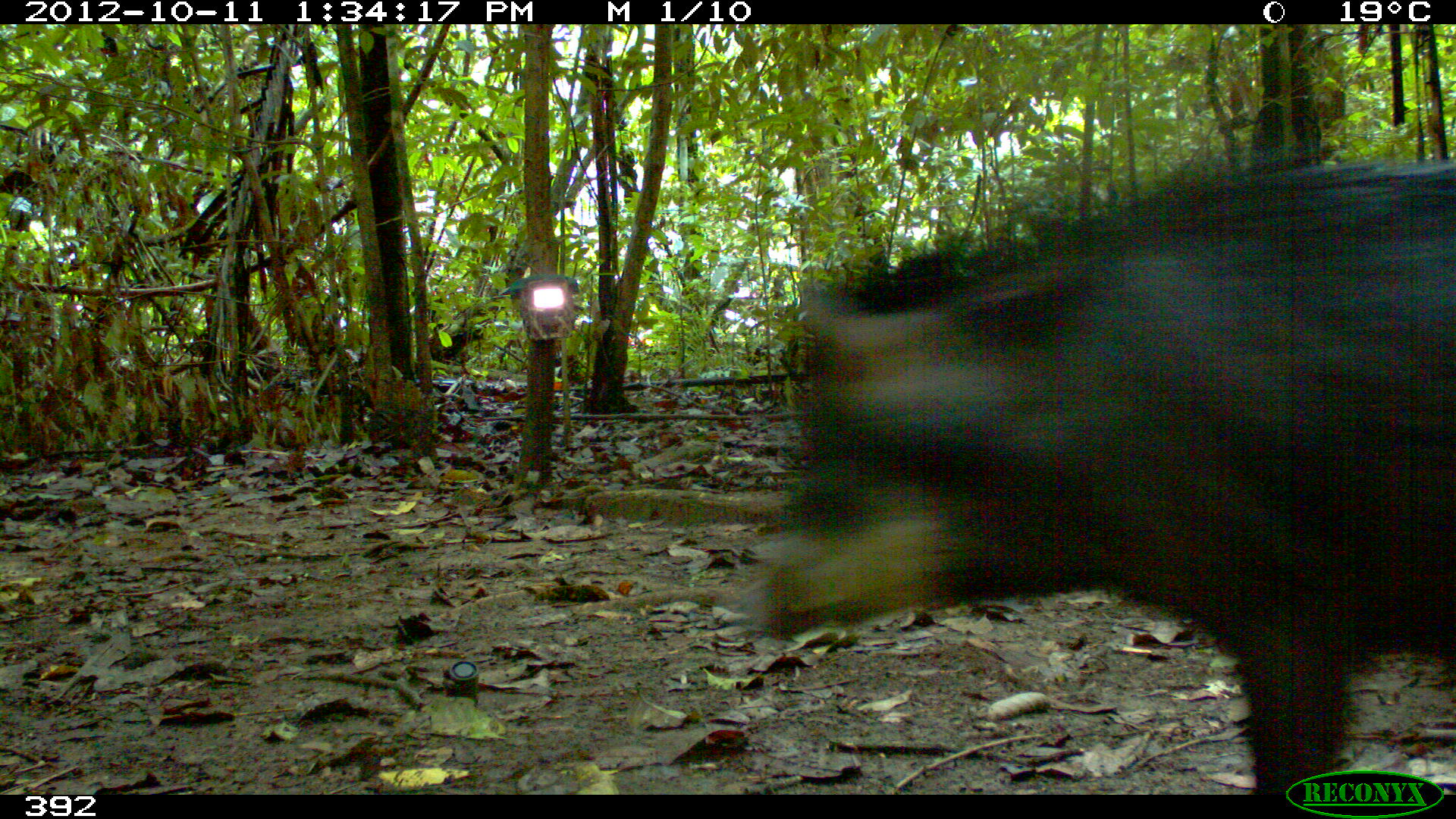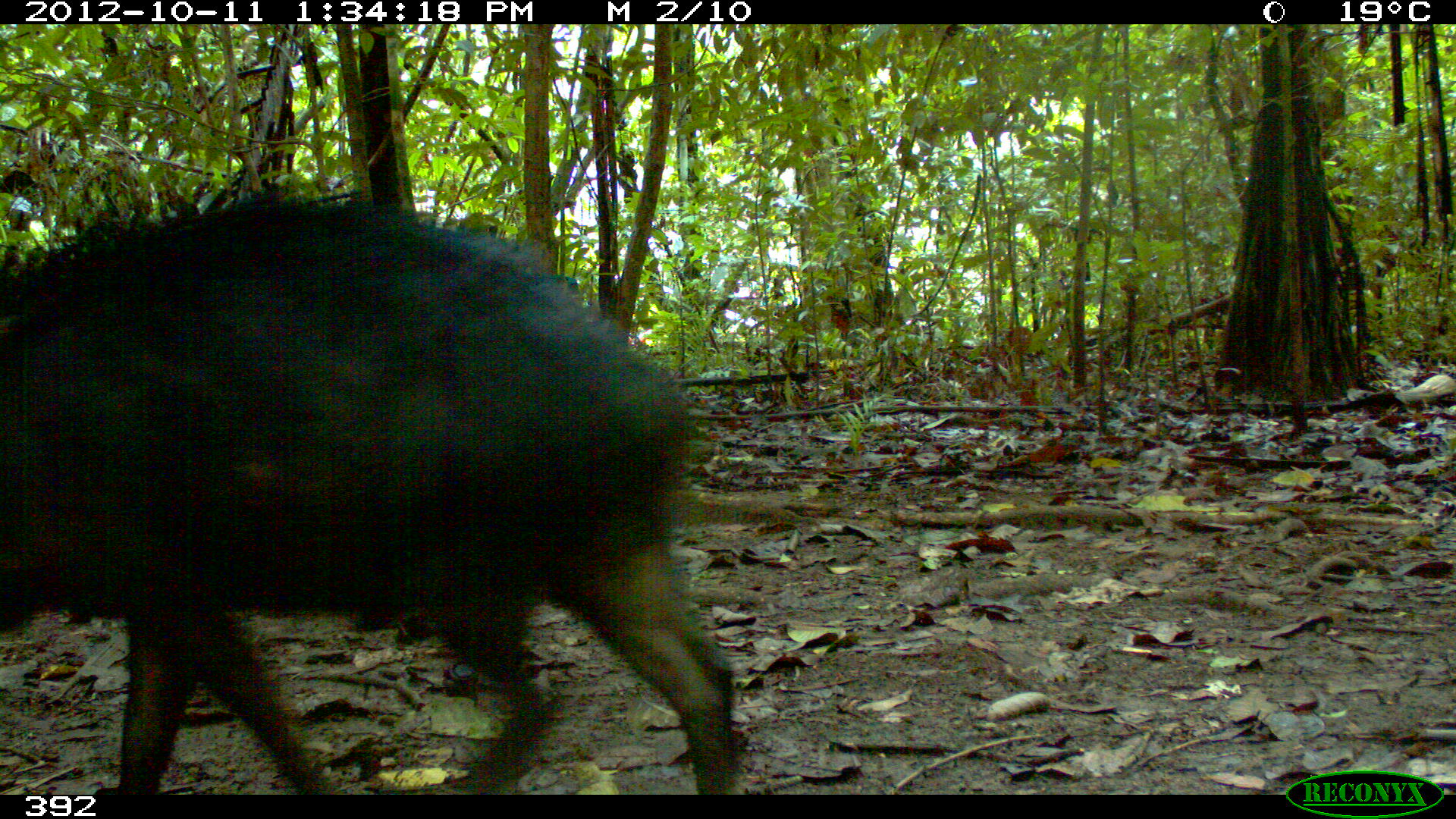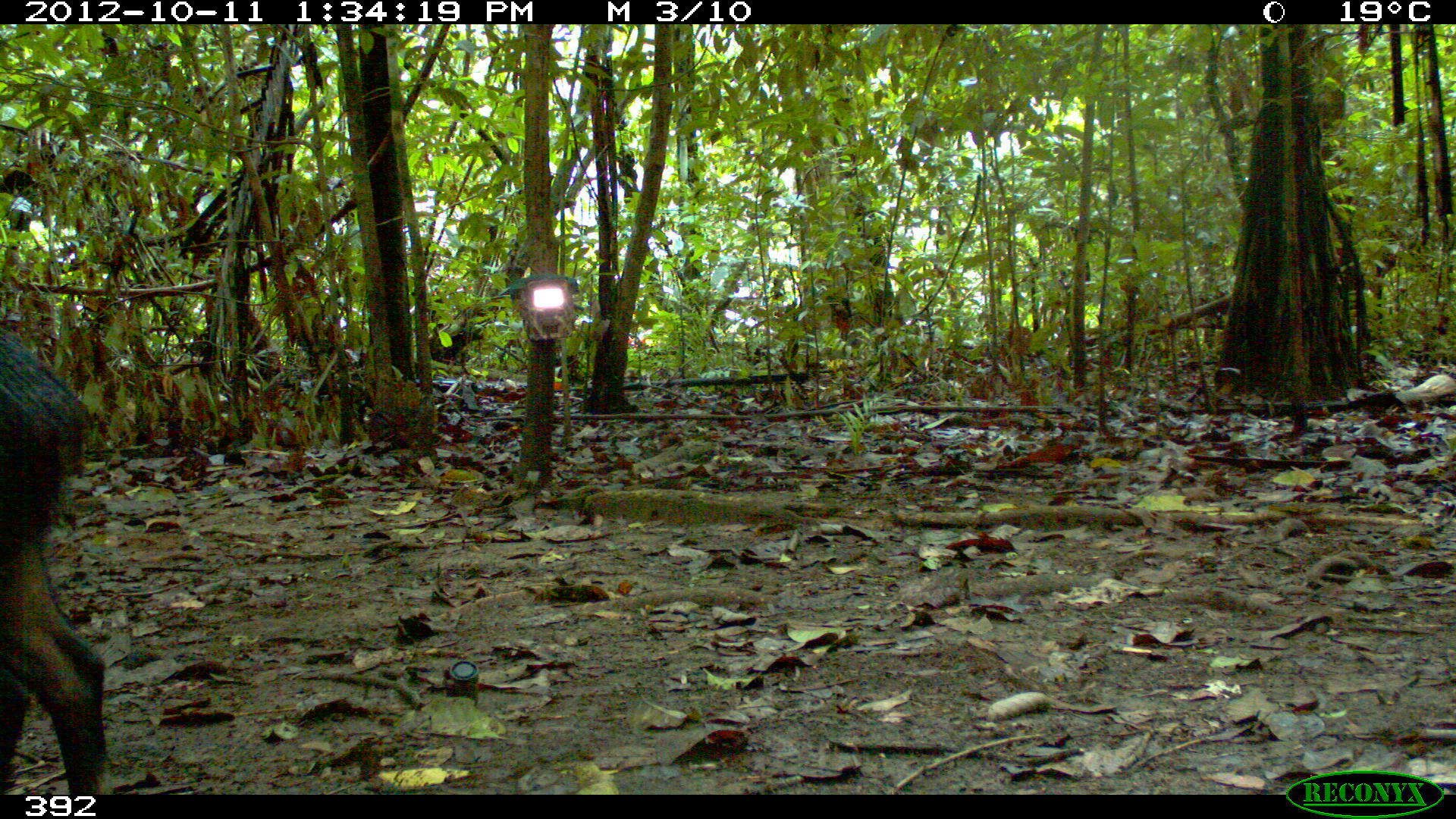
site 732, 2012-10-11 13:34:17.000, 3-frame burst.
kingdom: Animalia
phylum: Chordata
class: Mammalia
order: Artiodactyla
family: Tayassuidae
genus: Tayassu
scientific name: Tayassu pecari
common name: white-lipped peccary